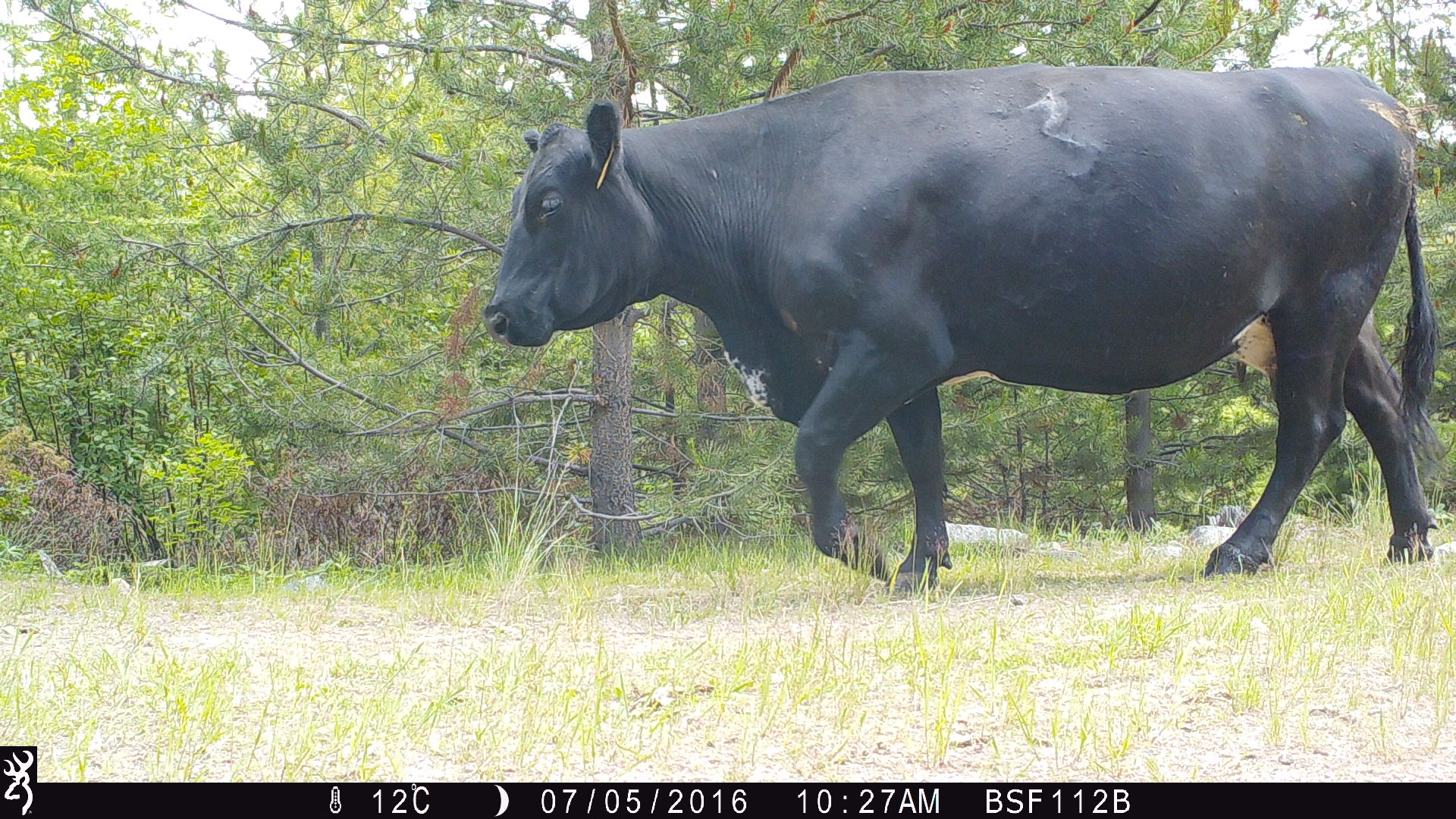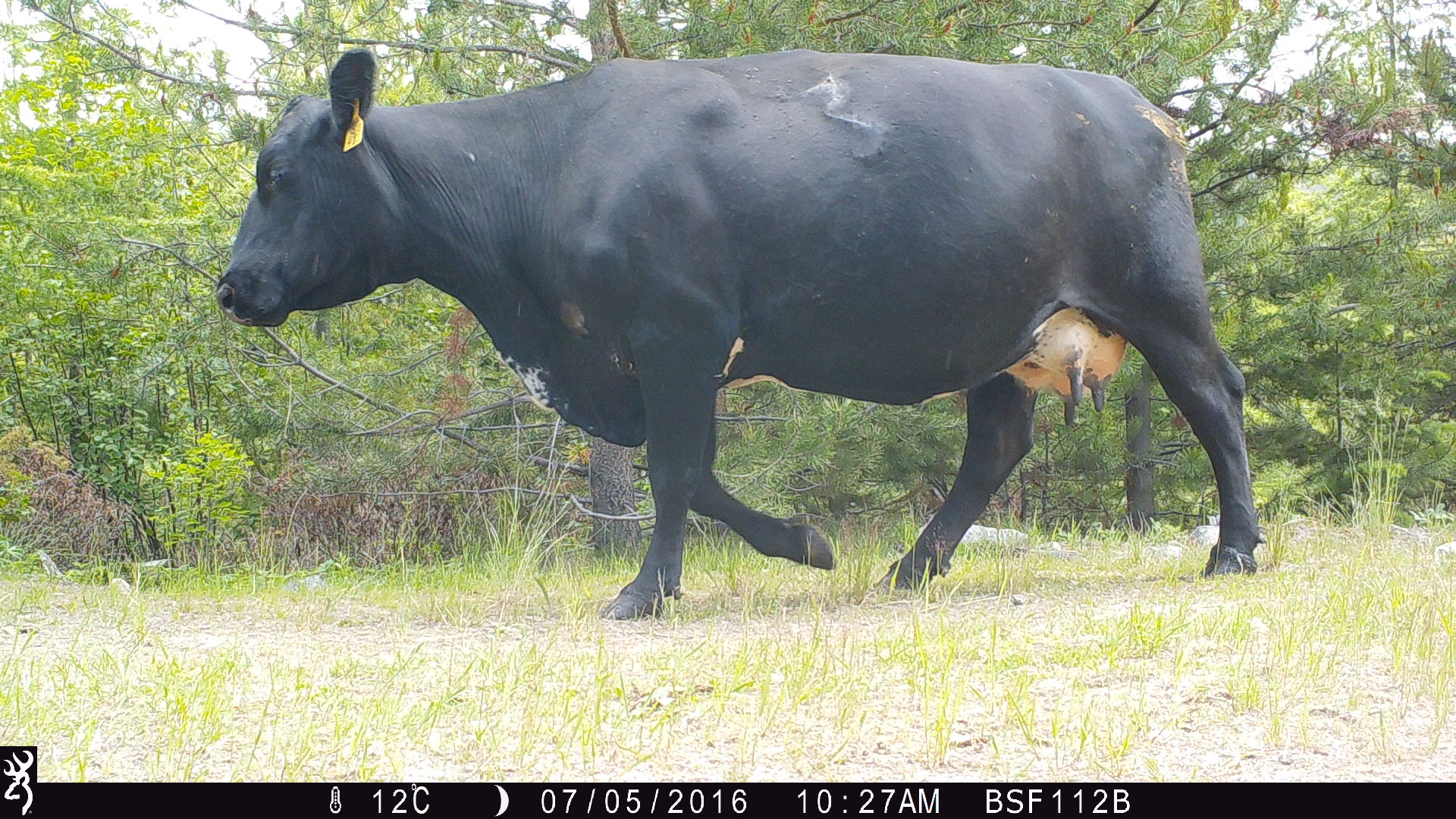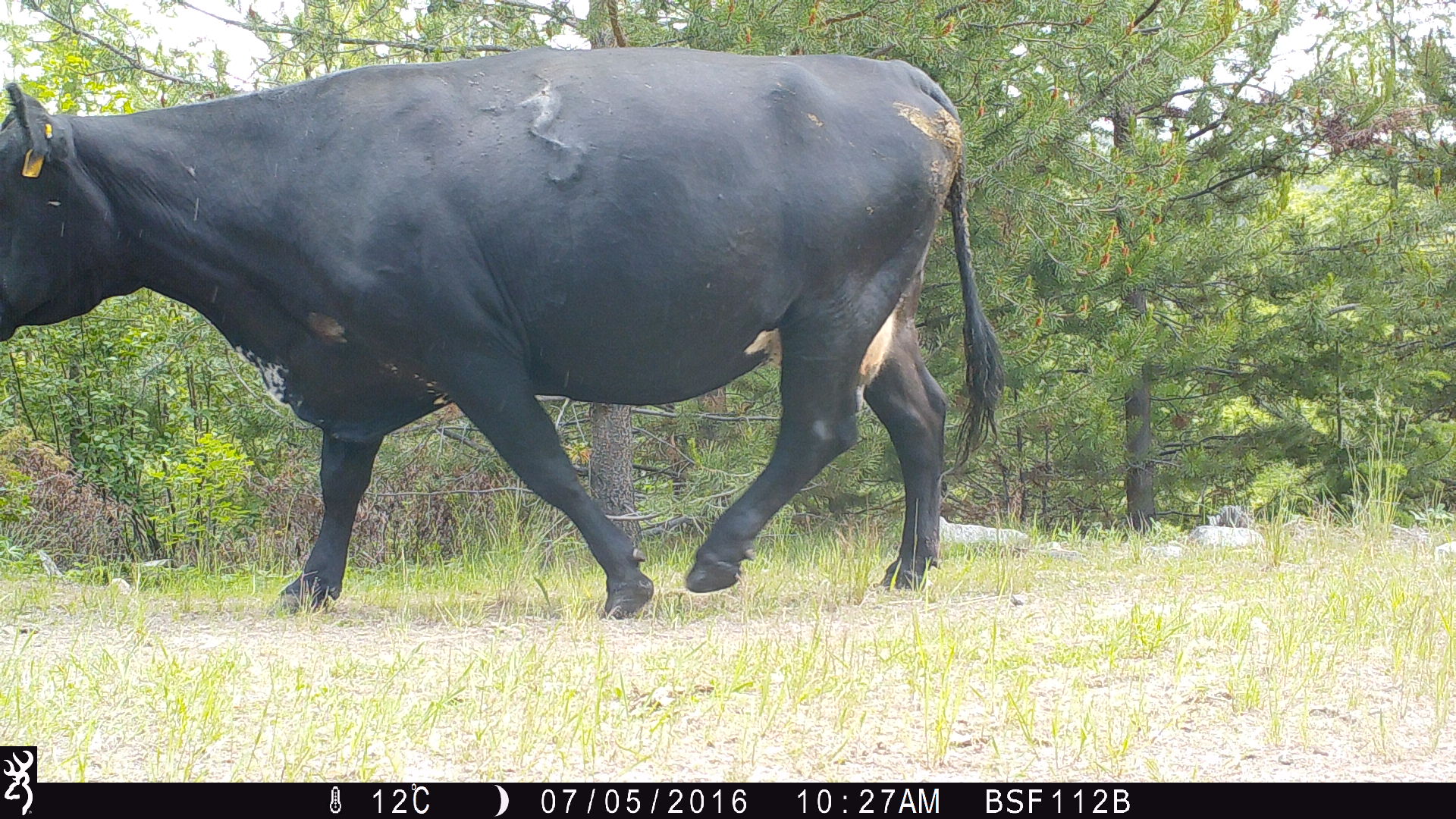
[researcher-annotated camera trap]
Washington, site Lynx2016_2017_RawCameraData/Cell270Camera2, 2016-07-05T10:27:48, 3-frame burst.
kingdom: Animalia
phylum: Chordata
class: Mammalia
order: Artiodactyla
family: Bovidae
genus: Bos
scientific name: Bos taurus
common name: domestic cattle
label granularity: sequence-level